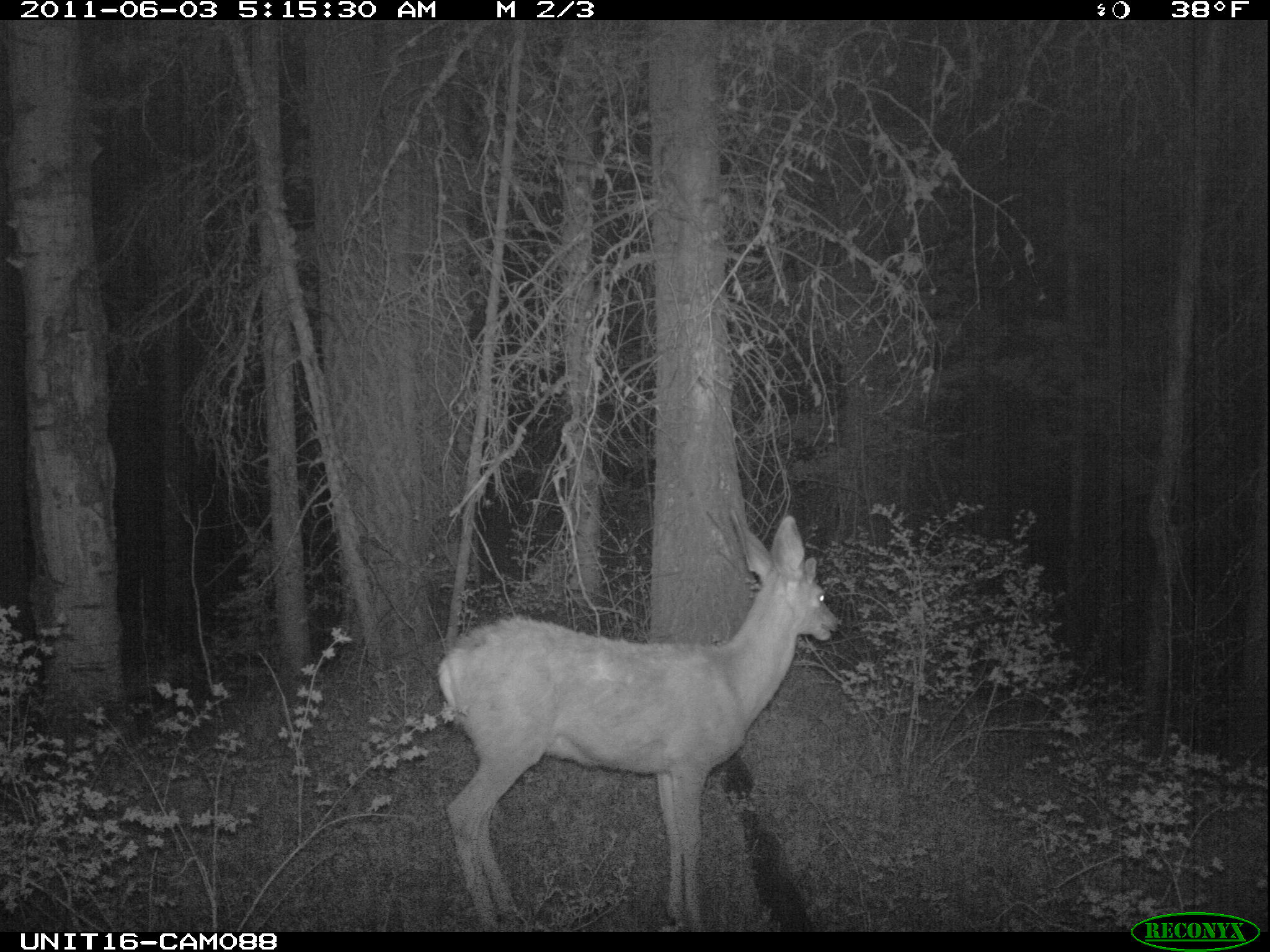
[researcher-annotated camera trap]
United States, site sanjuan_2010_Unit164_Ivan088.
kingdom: Animalia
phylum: Chordata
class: Mammalia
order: Artiodactyla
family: Cervidae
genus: Odocoileus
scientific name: Odocoileus hemionus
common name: mule deer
Odocoileus hemionus (mule deer).